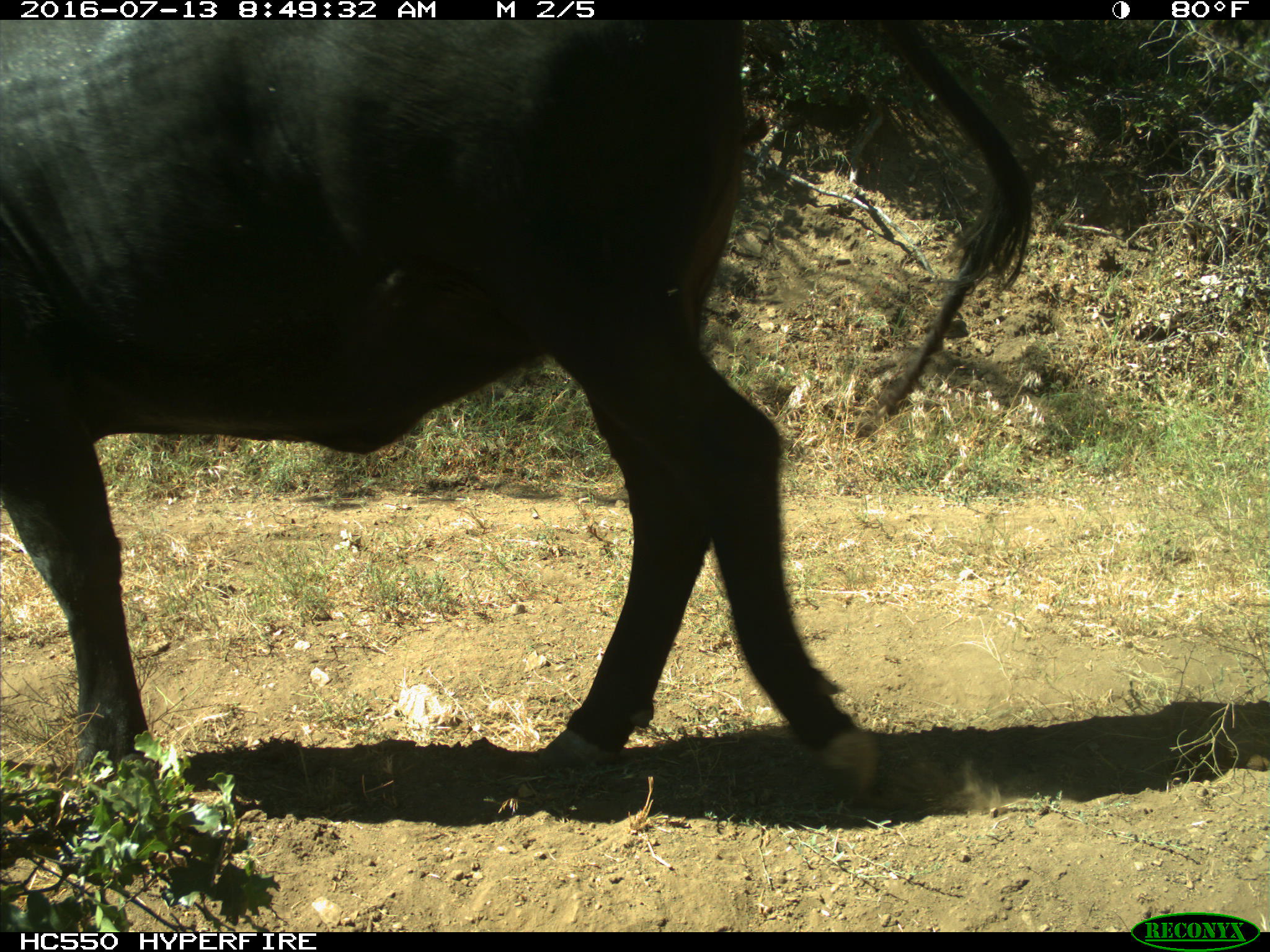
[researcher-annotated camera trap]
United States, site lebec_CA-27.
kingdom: Animalia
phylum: Chordata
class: Mammalia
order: Artiodactyla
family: Bovidae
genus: Bos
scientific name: Bos taurus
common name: domestic cow